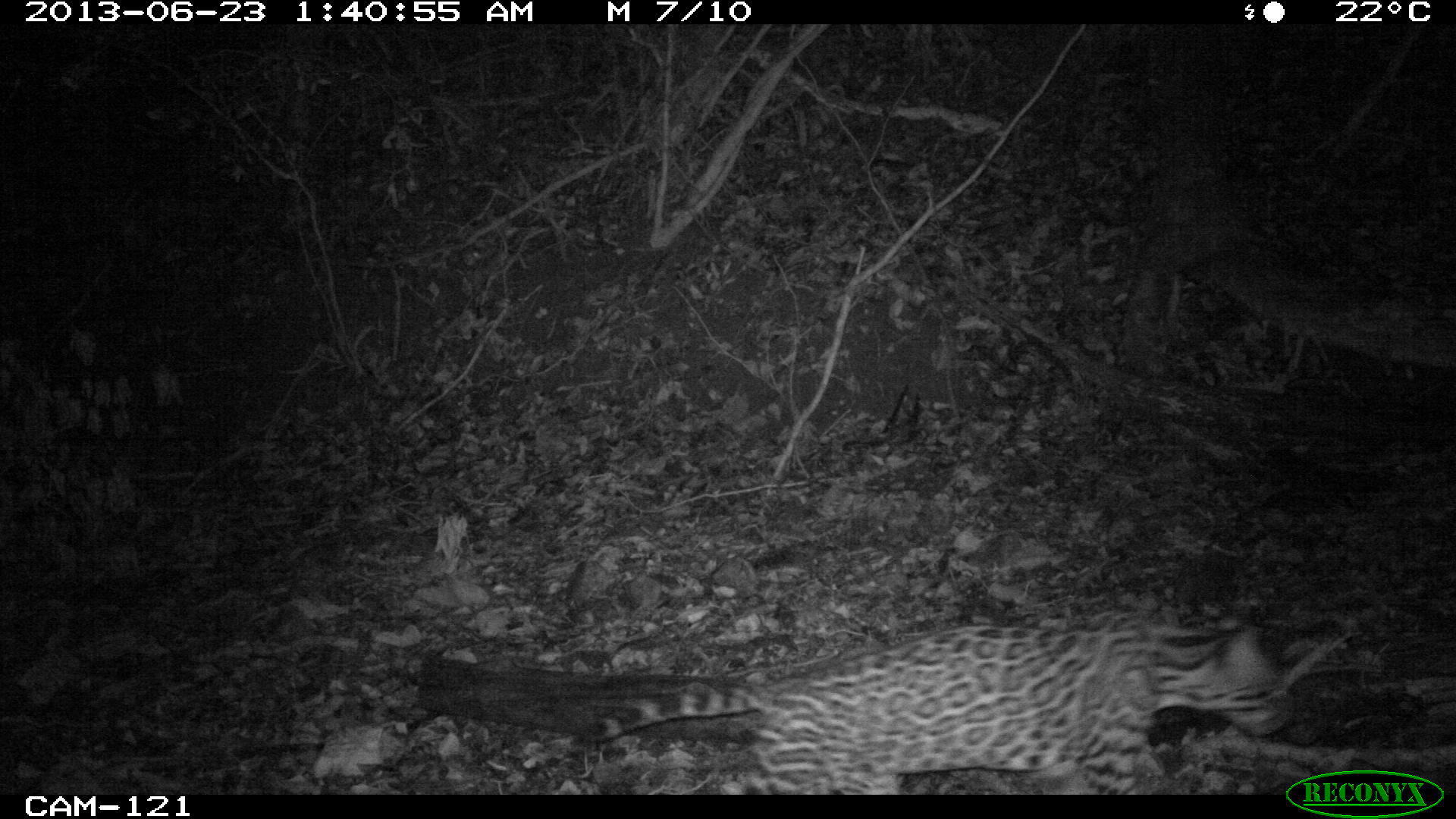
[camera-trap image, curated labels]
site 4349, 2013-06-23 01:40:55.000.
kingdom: Animalia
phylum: Chordata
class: Mammalia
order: Carnivora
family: Felidae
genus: Leopardus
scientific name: Leopardus pardalis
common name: ocelot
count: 1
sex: male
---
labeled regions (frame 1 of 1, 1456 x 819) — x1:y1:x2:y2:
leopardus pardalis: 566:616:1298:794